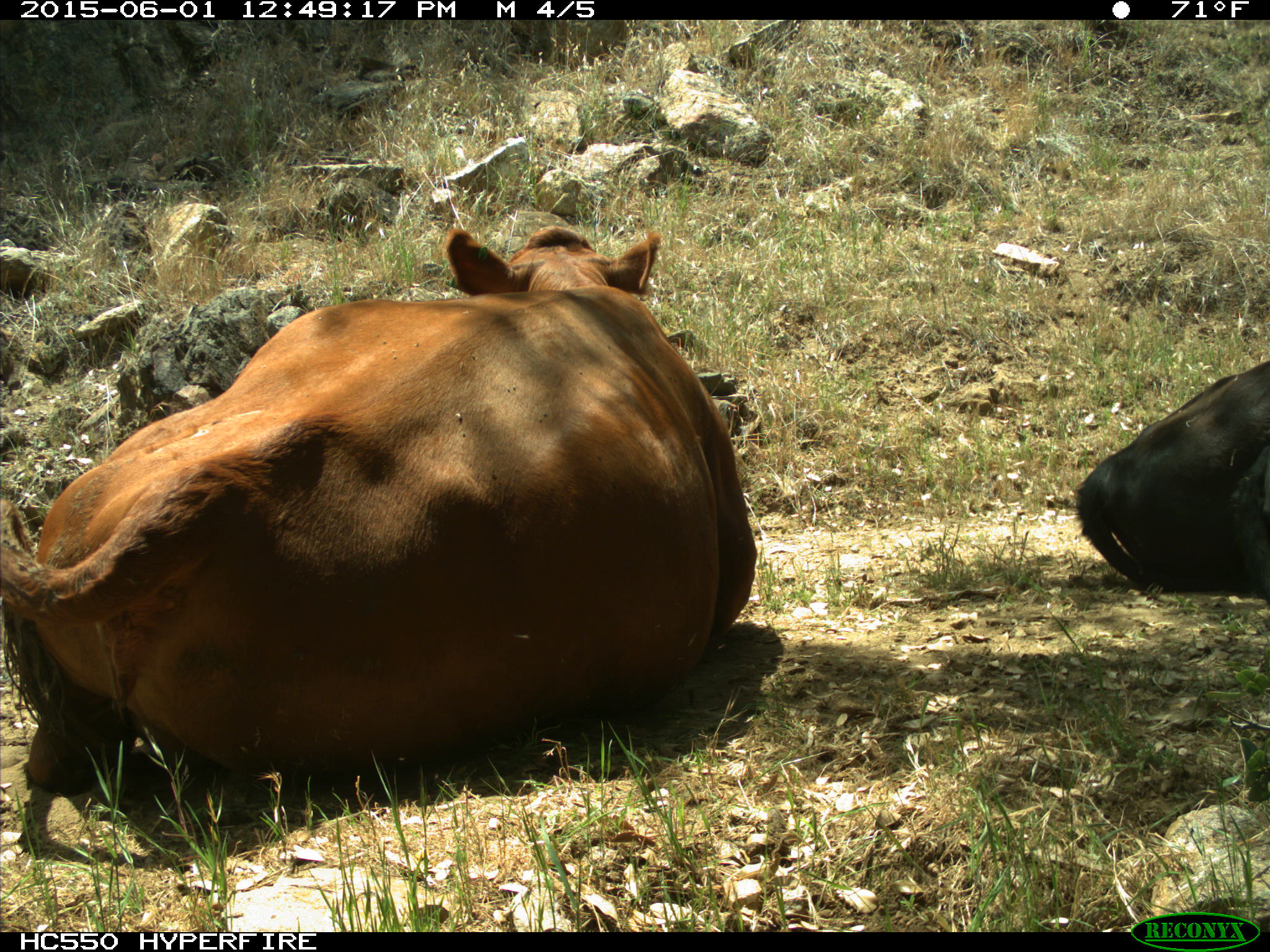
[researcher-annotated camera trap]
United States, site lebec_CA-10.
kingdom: Animalia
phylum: Chordata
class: Mammalia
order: Artiodactyla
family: Bovidae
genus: Bos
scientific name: Bos taurus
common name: domestic cow